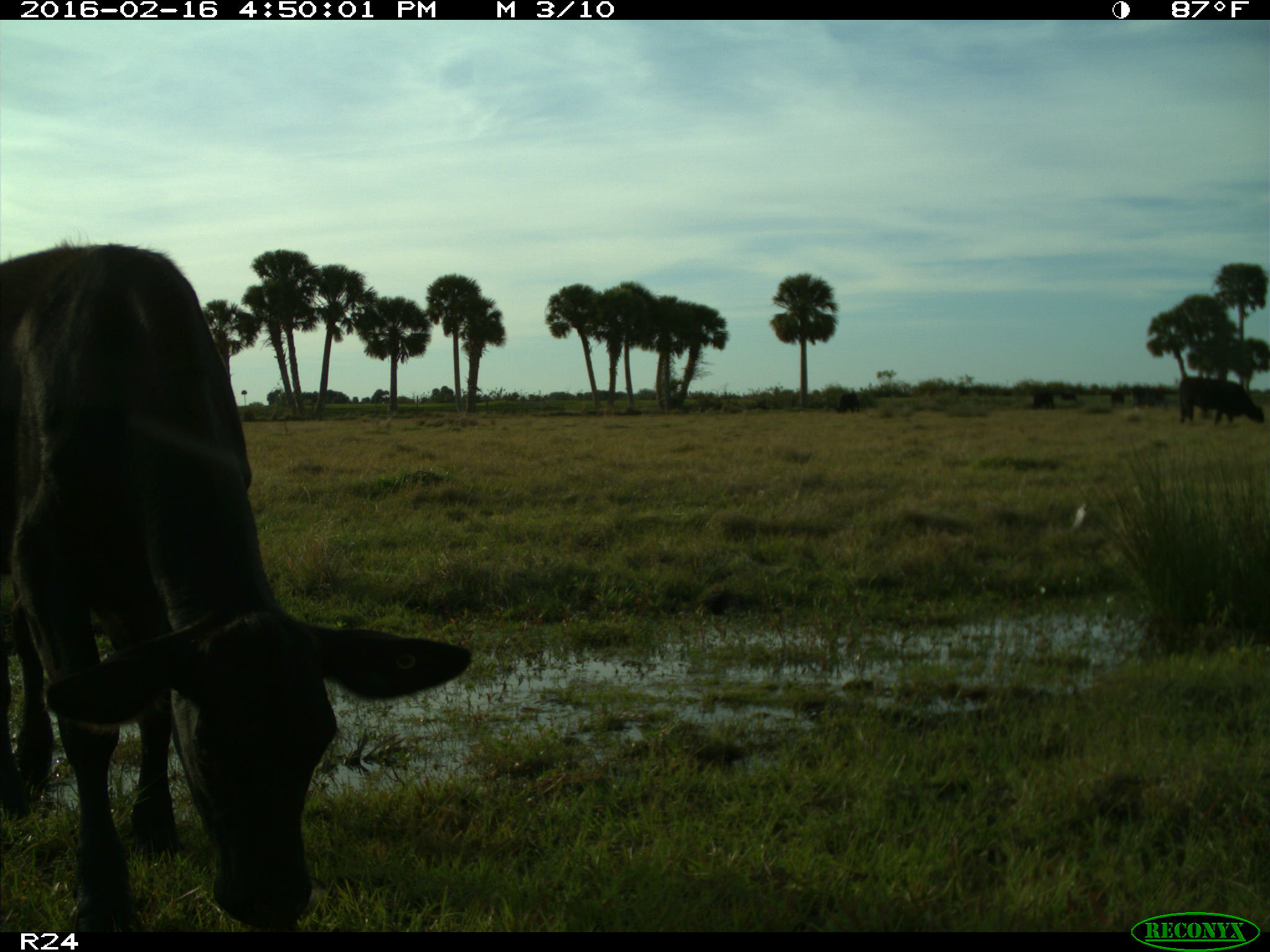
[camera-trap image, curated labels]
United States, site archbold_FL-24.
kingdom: Animalia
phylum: Chordata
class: Mammalia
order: Artiodactyla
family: Bovidae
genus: Bos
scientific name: Bos taurus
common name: domestic cow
Bos taurus (domestic cow).